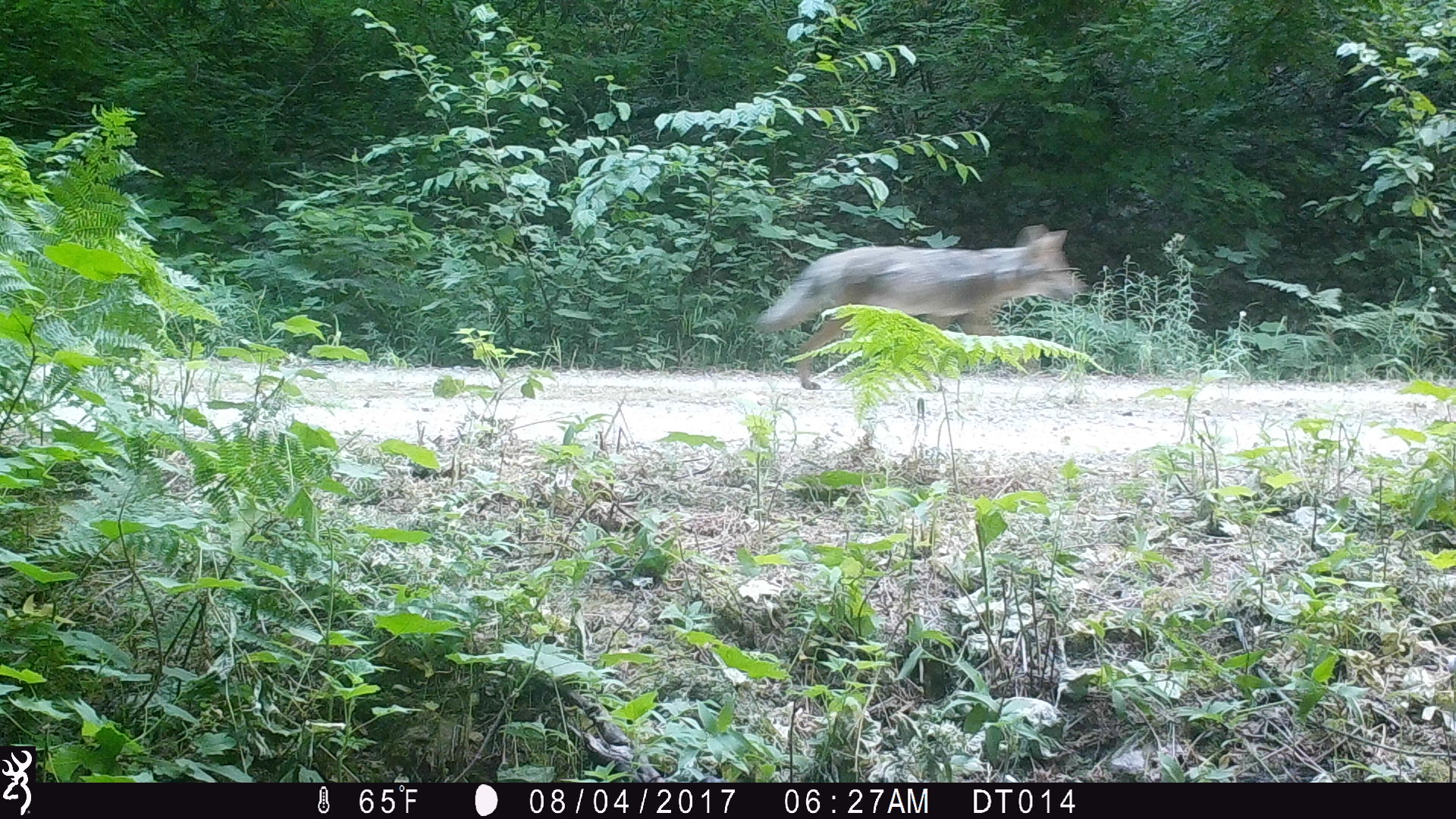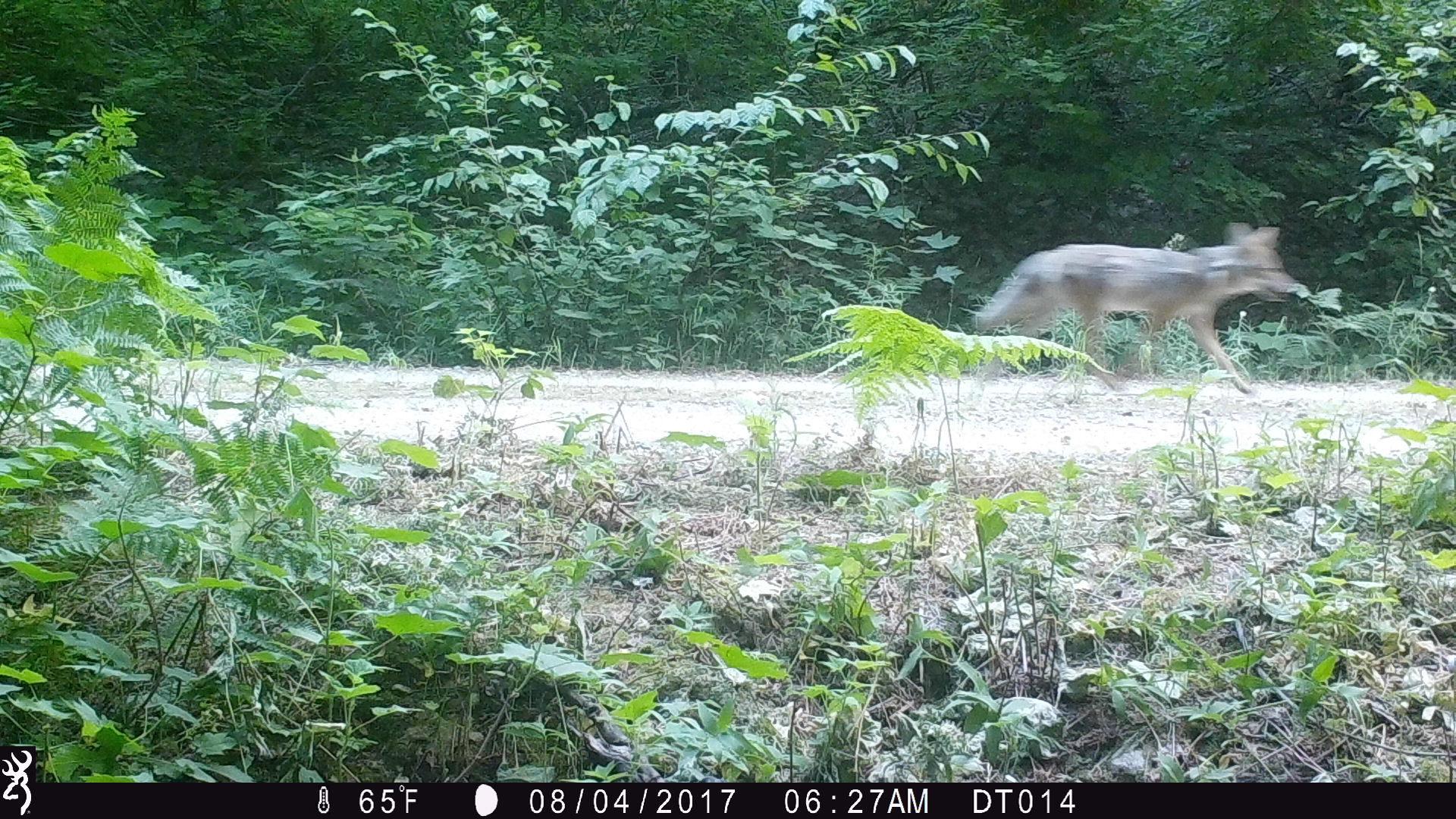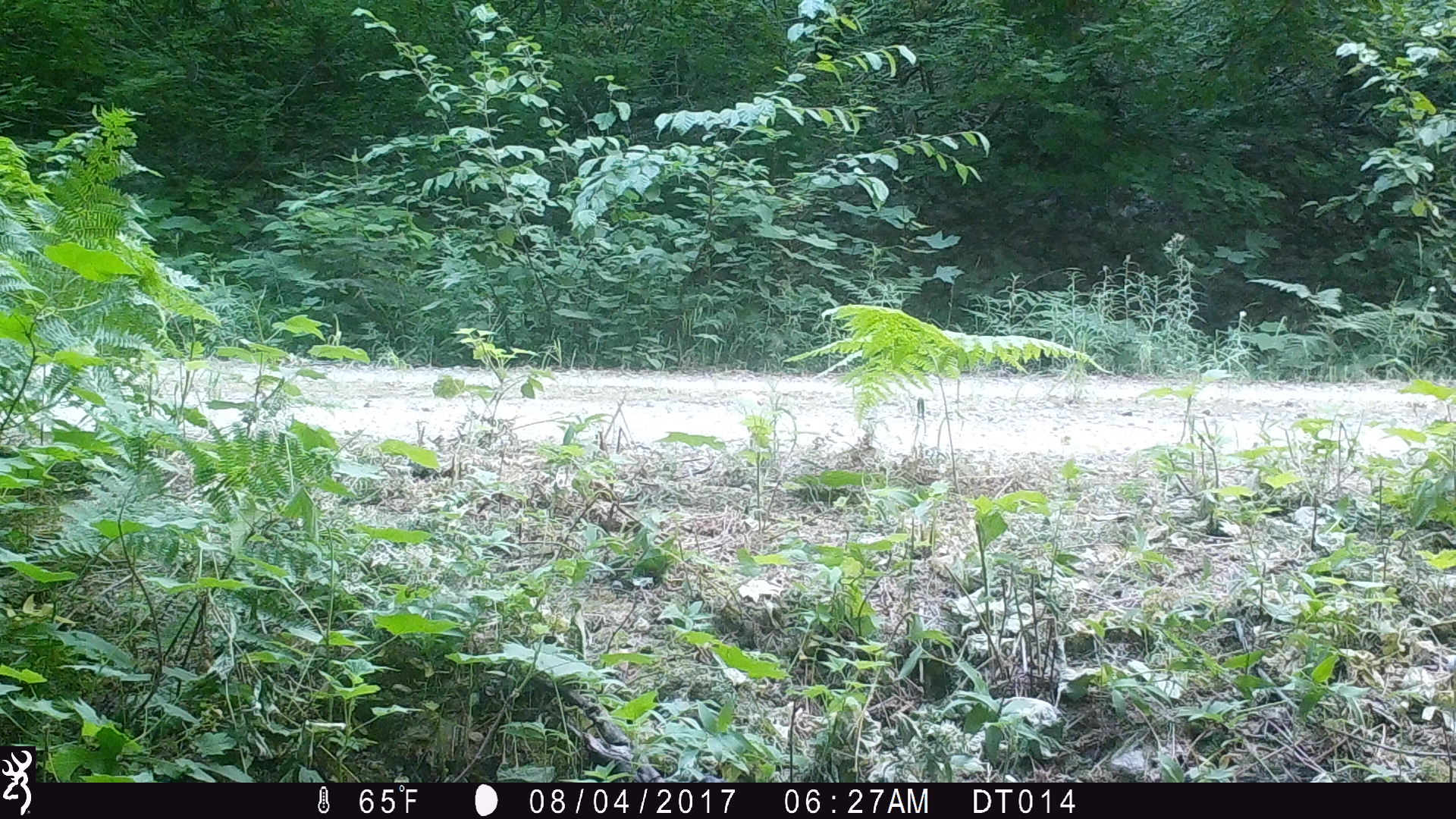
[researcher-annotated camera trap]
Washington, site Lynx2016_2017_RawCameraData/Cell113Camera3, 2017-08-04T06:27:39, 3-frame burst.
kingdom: Animalia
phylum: Chordata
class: Mammalia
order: Carnivora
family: Canidae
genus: Canis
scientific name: Canis latrans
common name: coyote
Canis latrans (coyote). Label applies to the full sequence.